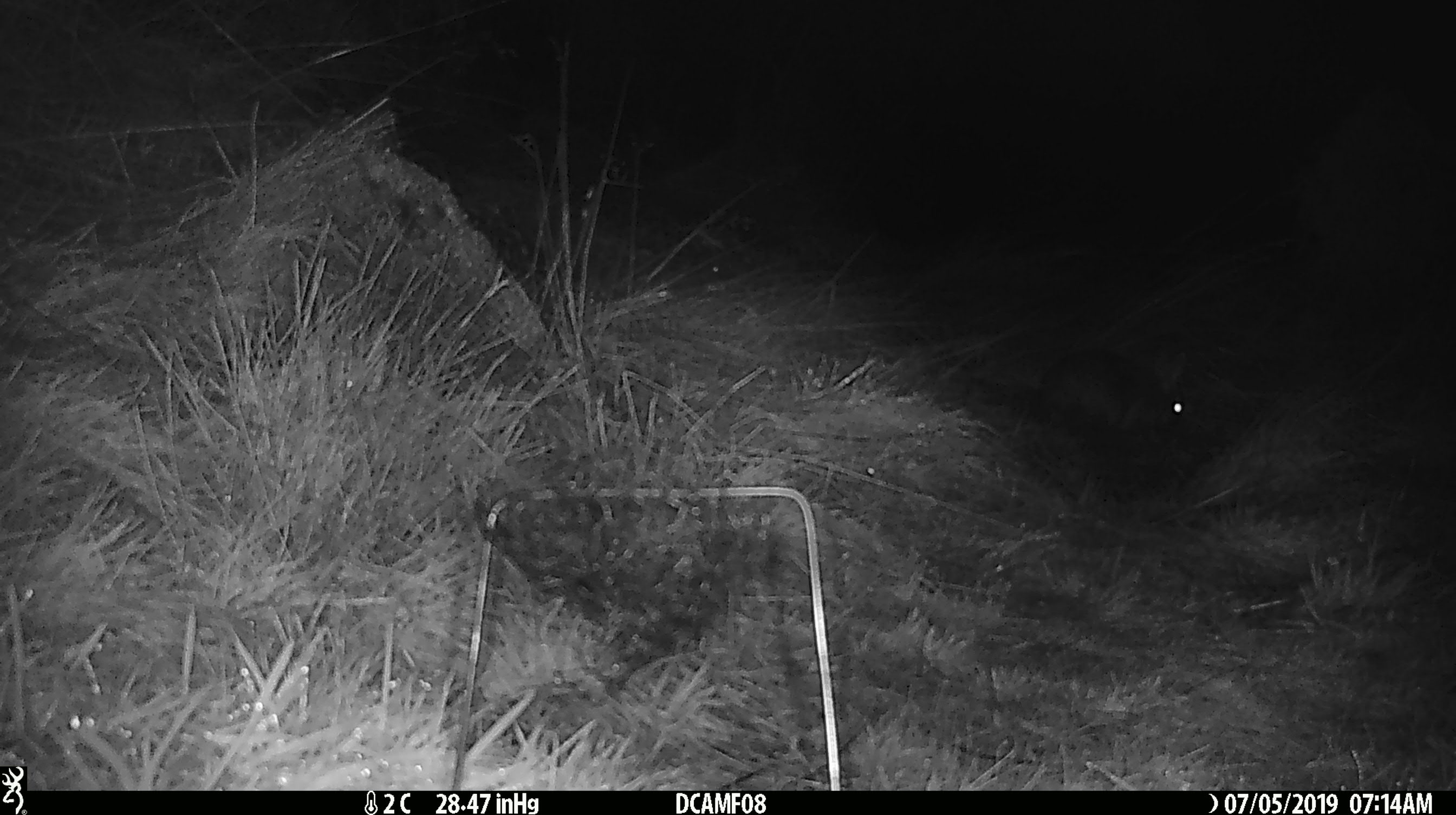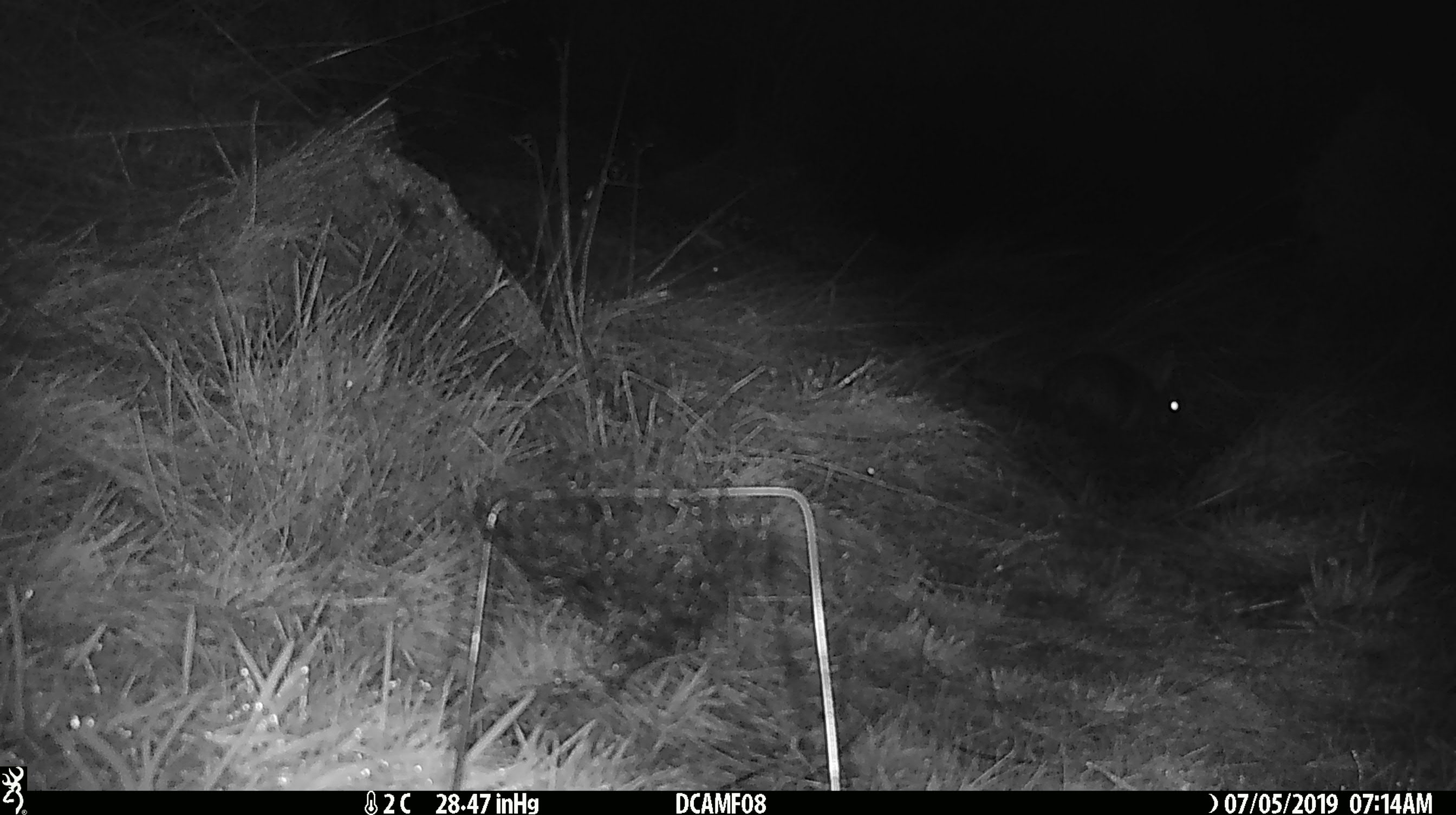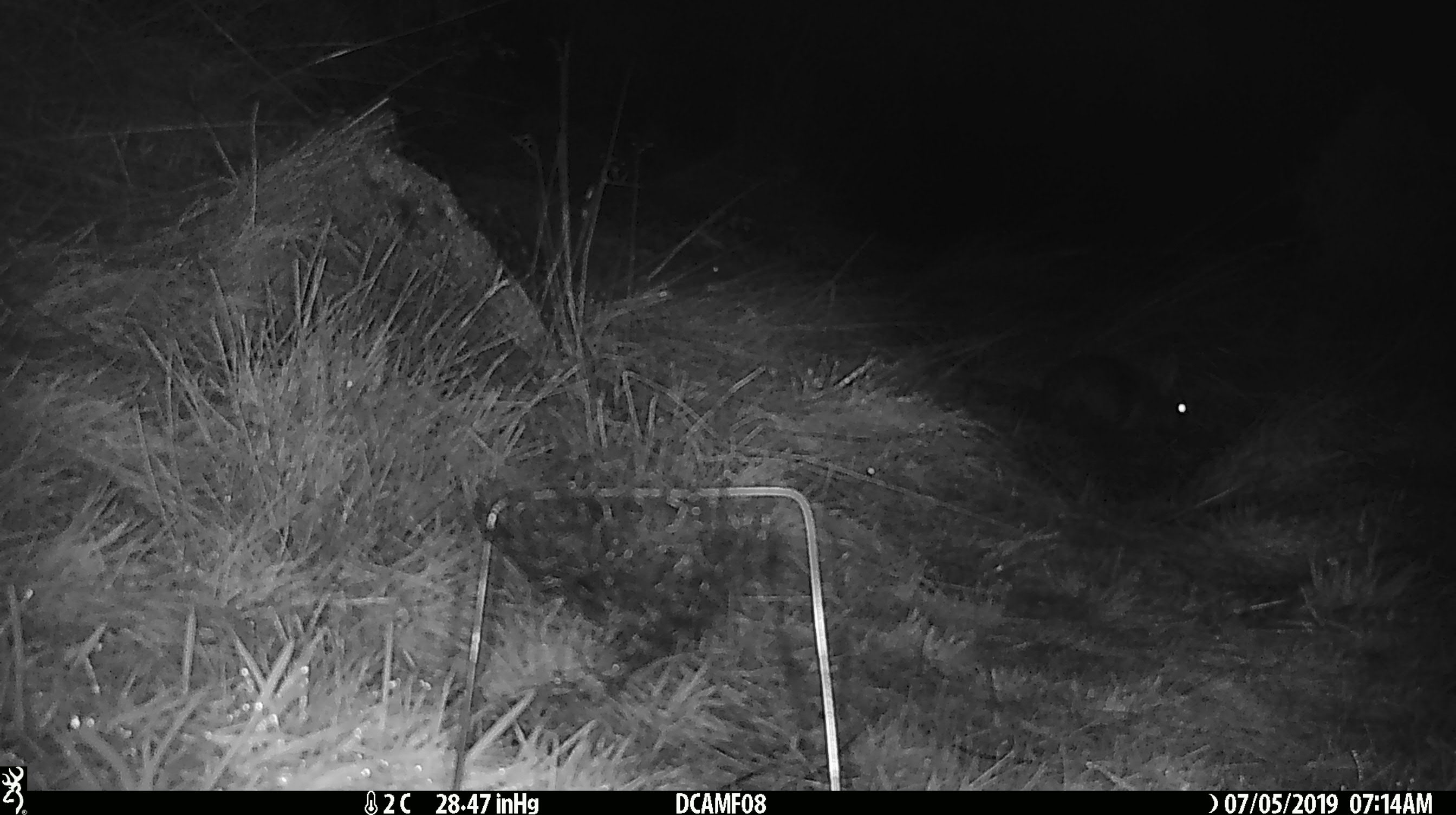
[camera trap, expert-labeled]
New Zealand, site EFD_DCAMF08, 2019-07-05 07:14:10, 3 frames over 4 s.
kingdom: Animalia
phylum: Chordata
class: Mammalia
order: Lagomorpha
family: Leporidae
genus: Oryctolagus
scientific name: Oryctolagus cuniculus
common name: european rabbit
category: rabbit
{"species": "rabbit (european rabbit) (Oryctolagus cuniculus)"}